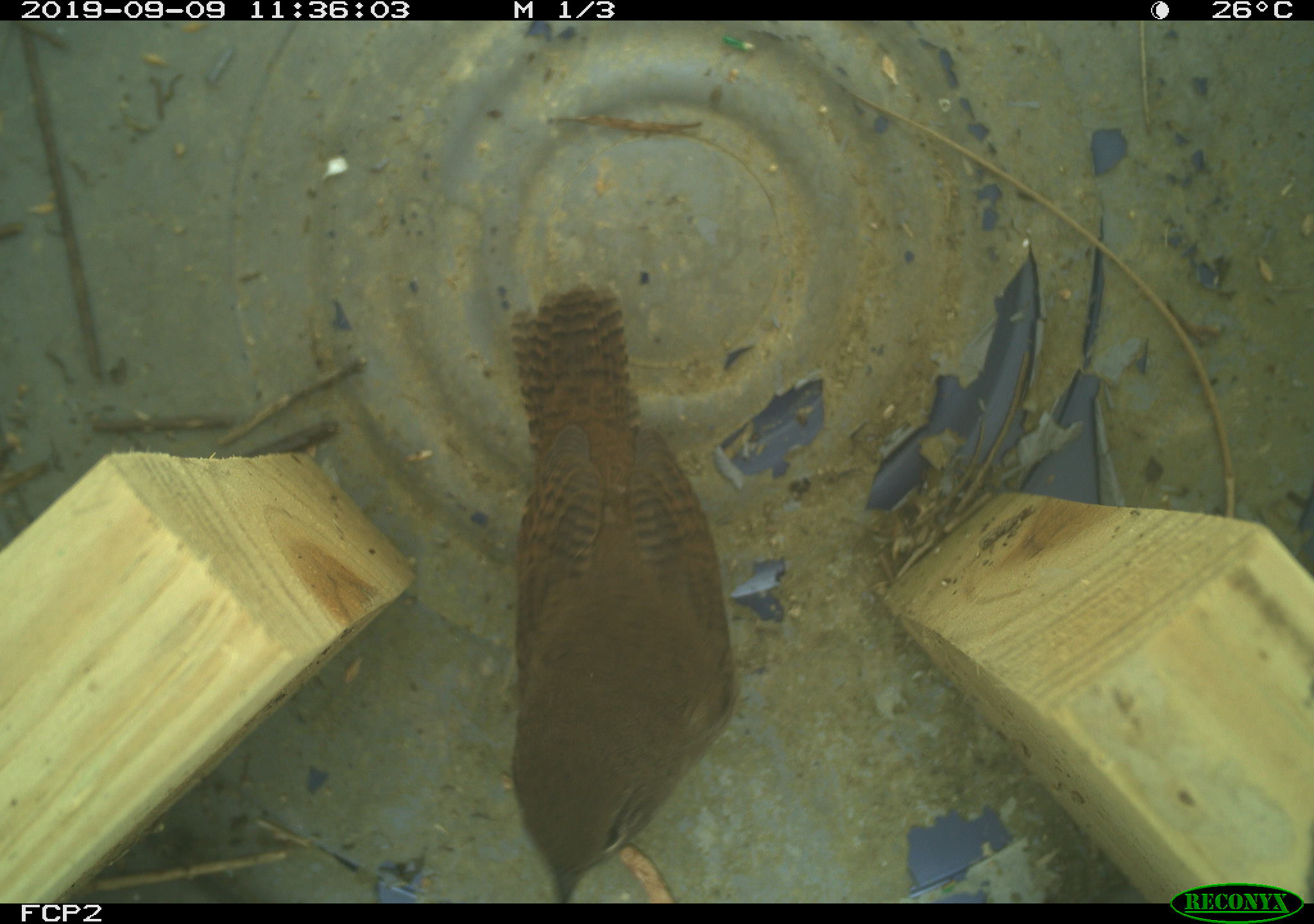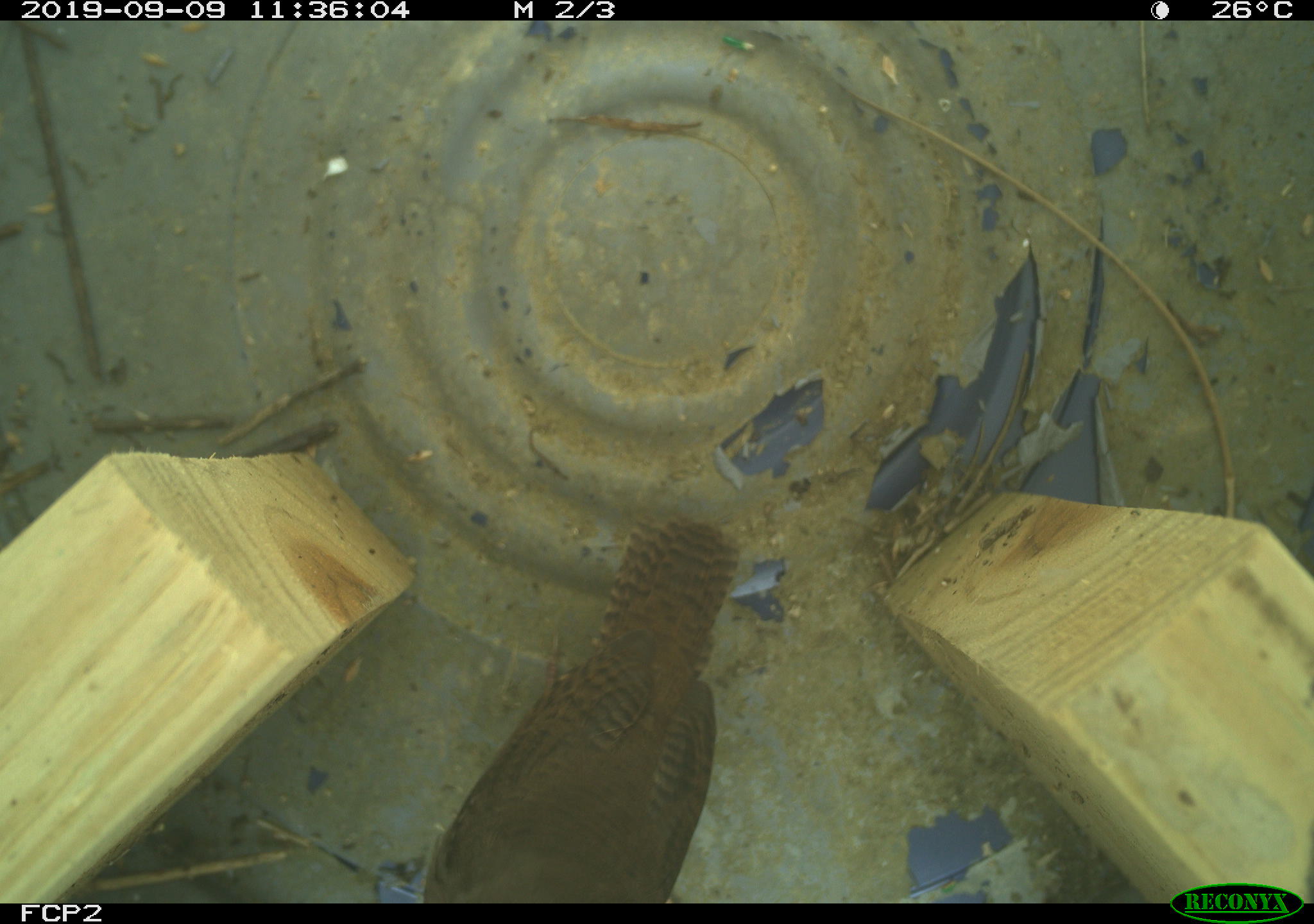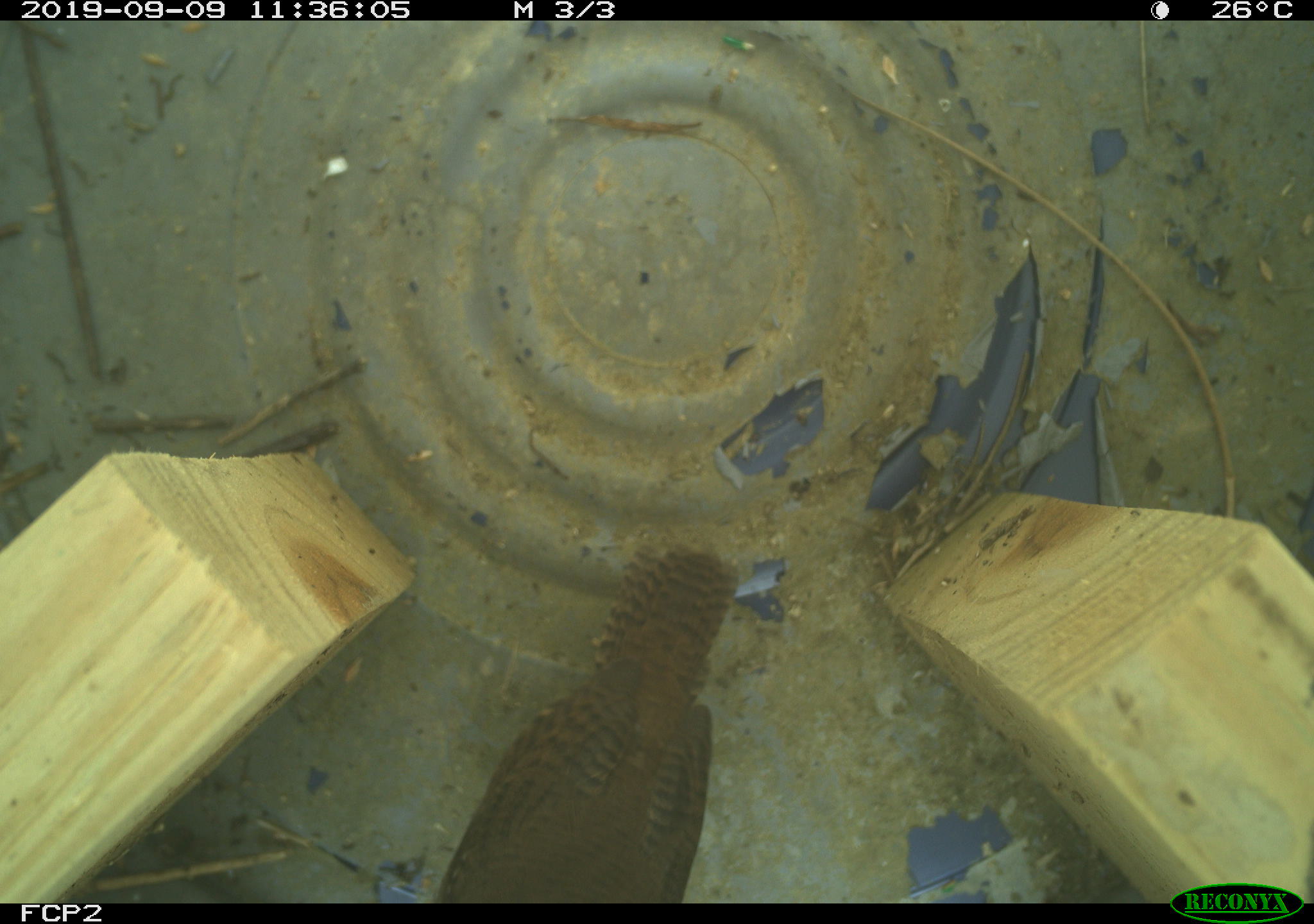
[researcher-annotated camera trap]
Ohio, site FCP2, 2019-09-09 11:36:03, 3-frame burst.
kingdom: Animalia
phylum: Chordata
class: Aves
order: Passeriformes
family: Troglodytidae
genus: Troglodytes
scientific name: Troglodytes aedon aedon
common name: northern house wren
Northern house wren (Troglodytes aedon aedon).